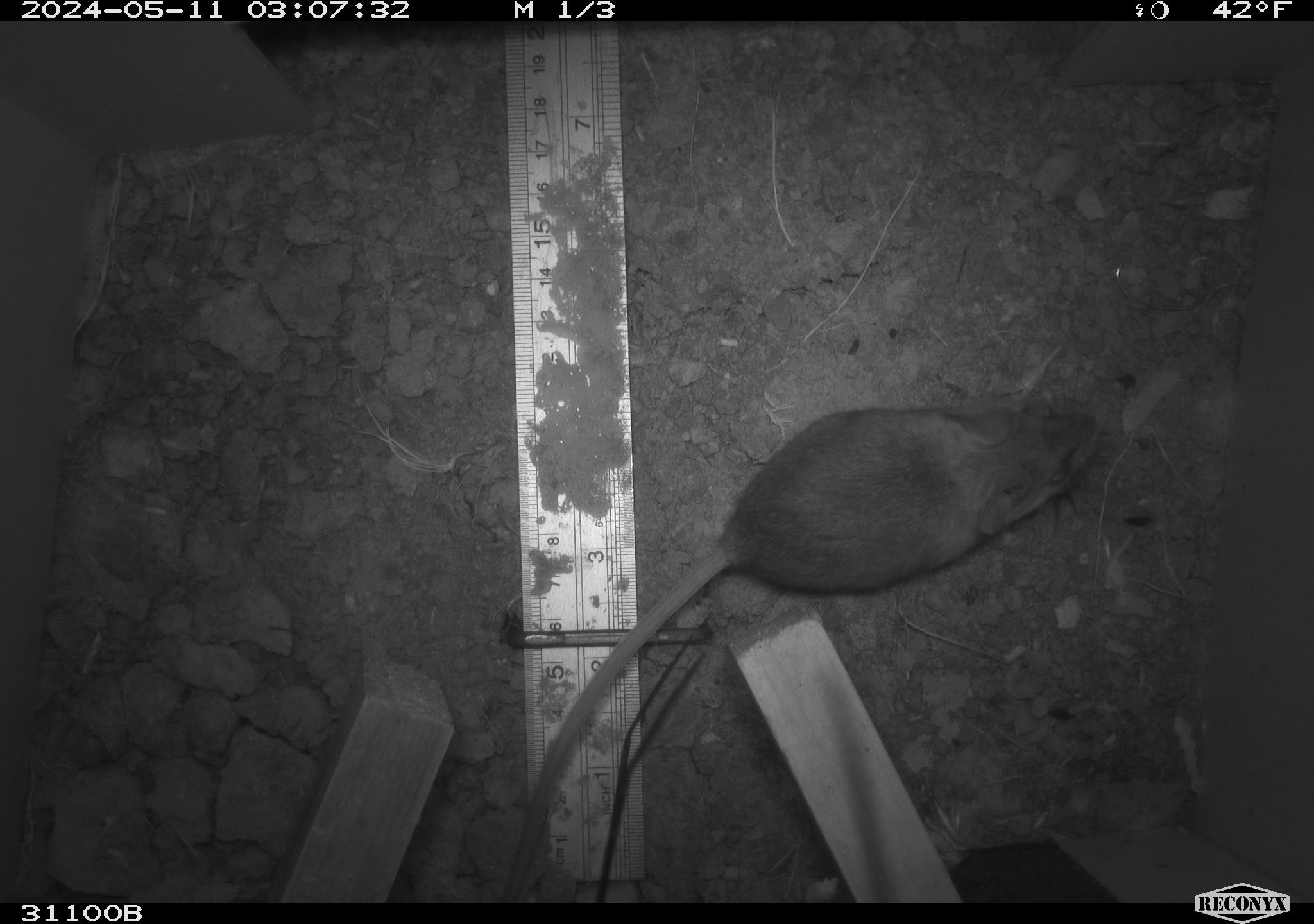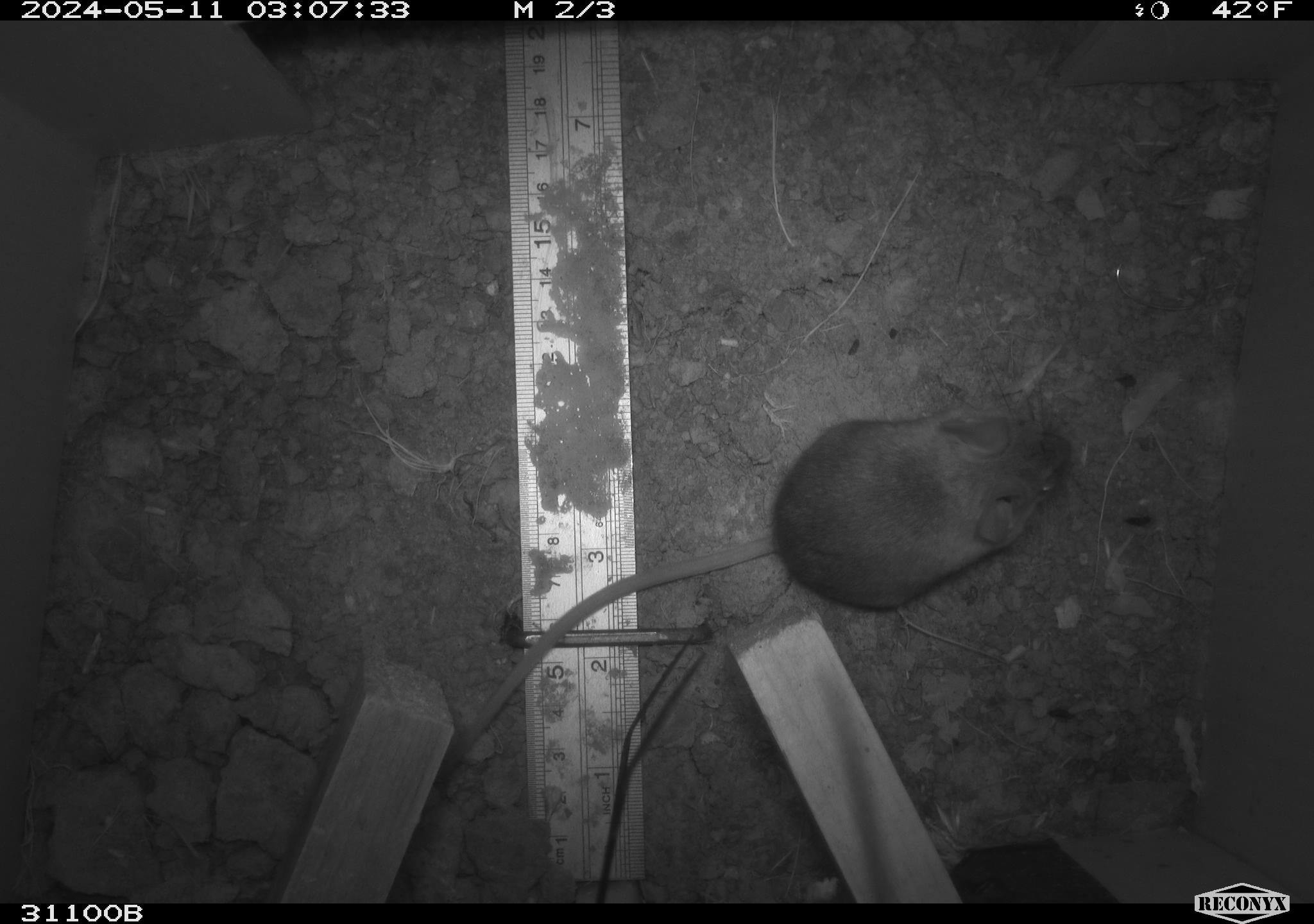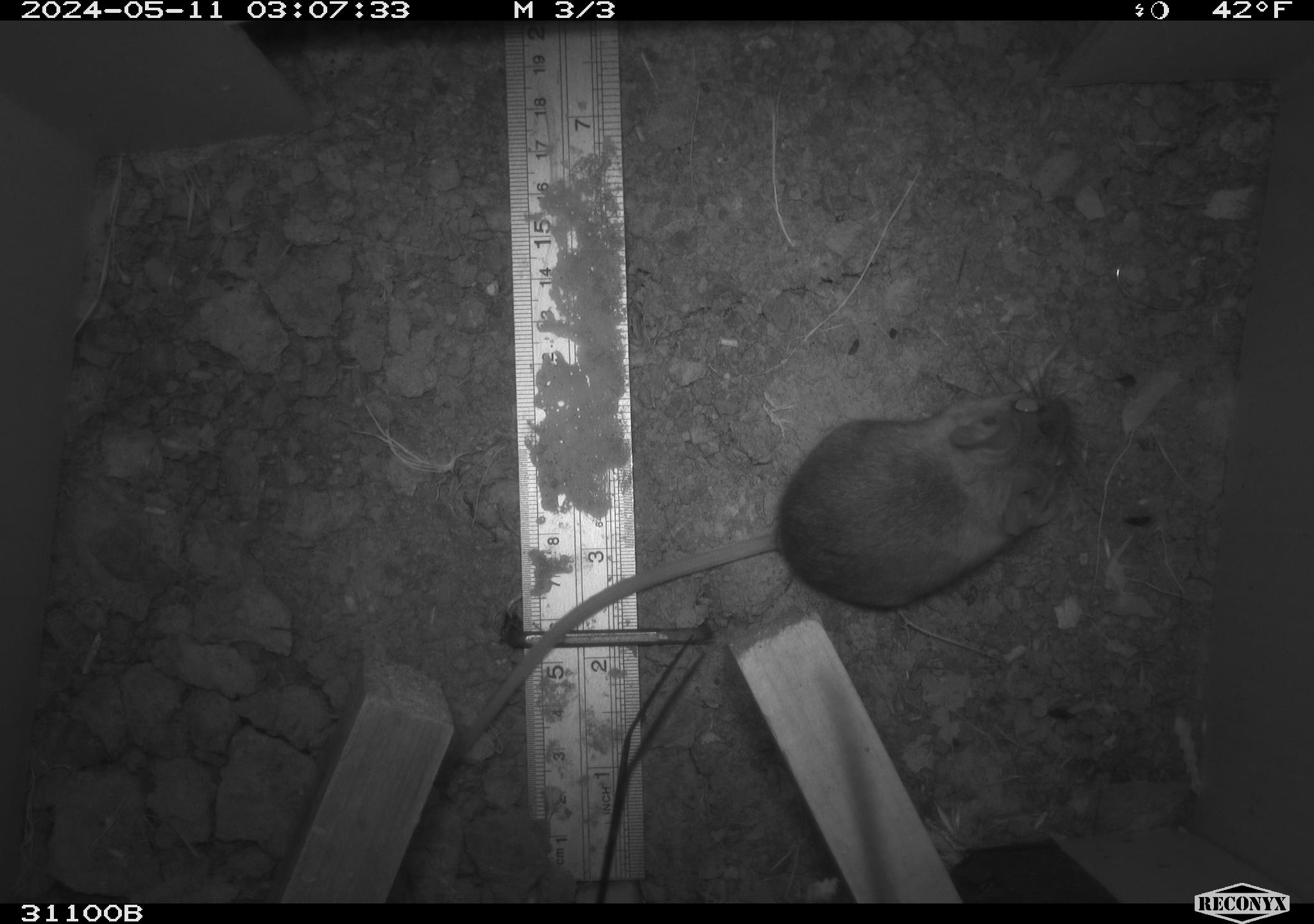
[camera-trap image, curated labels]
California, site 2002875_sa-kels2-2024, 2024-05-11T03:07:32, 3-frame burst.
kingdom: Animalia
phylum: Chordata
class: Mammalia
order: Rodentia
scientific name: Rodentia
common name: rodent